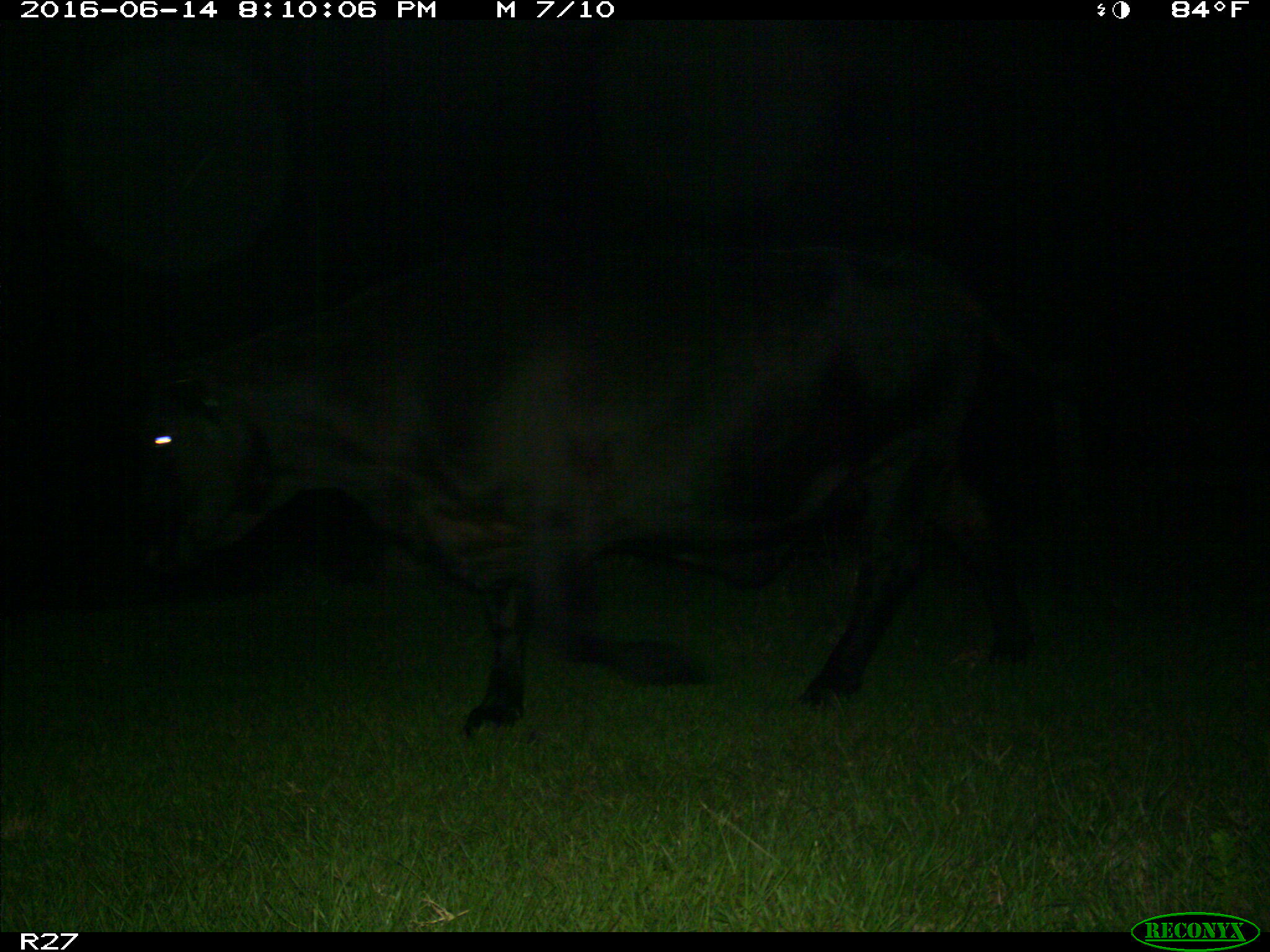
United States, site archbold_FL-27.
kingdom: Animalia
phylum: Chordata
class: Mammalia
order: Artiodactyla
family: Bovidae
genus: Bos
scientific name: Bos taurus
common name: domestic cow